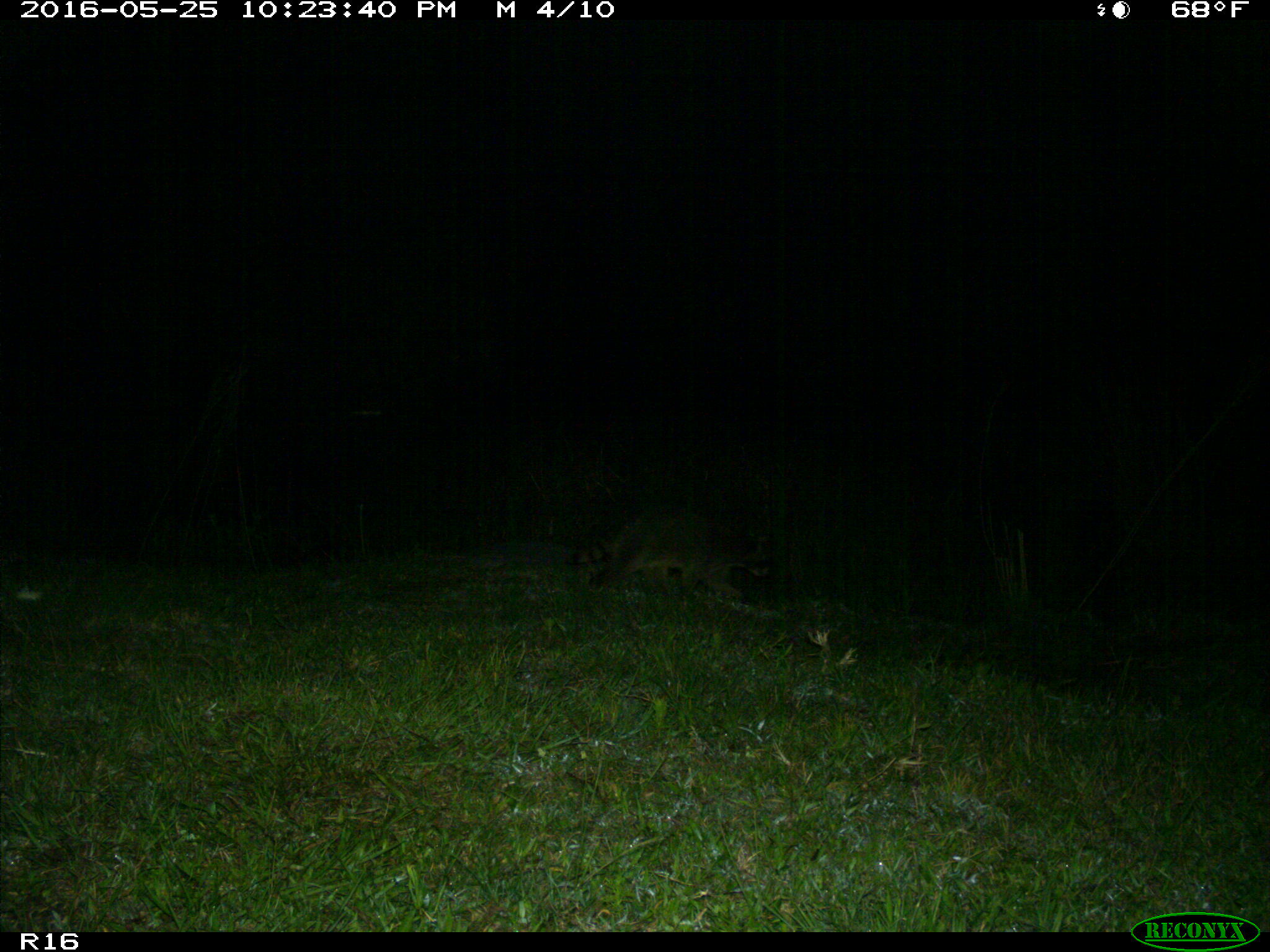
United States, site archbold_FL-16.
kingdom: Animalia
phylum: Chordata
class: Mammalia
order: Carnivora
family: Procyonidae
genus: Procyon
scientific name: Procyon lotor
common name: common raccoon